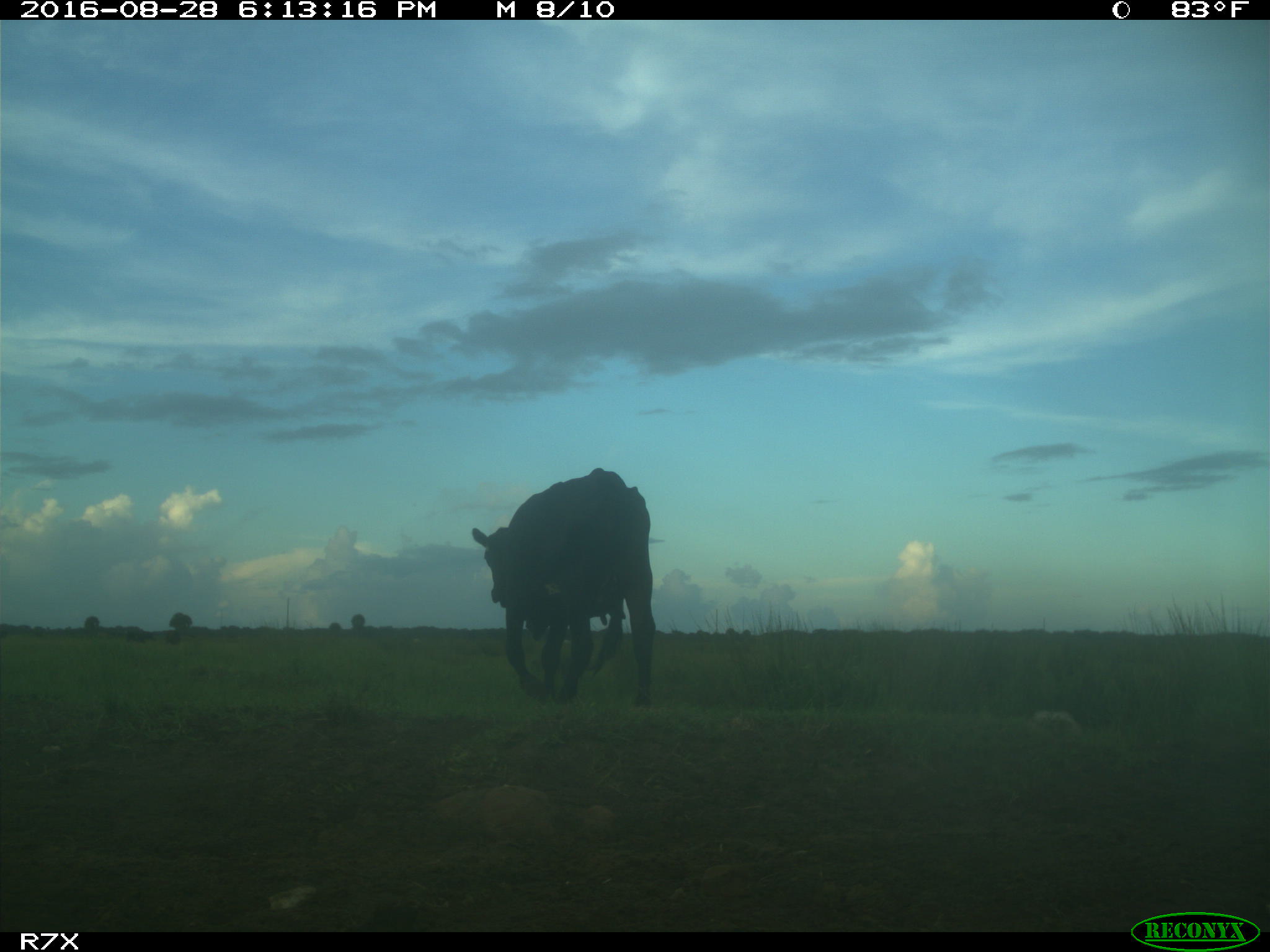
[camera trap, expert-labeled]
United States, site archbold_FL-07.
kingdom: Animalia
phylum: Chordata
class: Mammalia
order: Artiodactyla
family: Bovidae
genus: Bos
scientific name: Bos taurus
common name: domestic cow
Bos taurus (domestic cow).